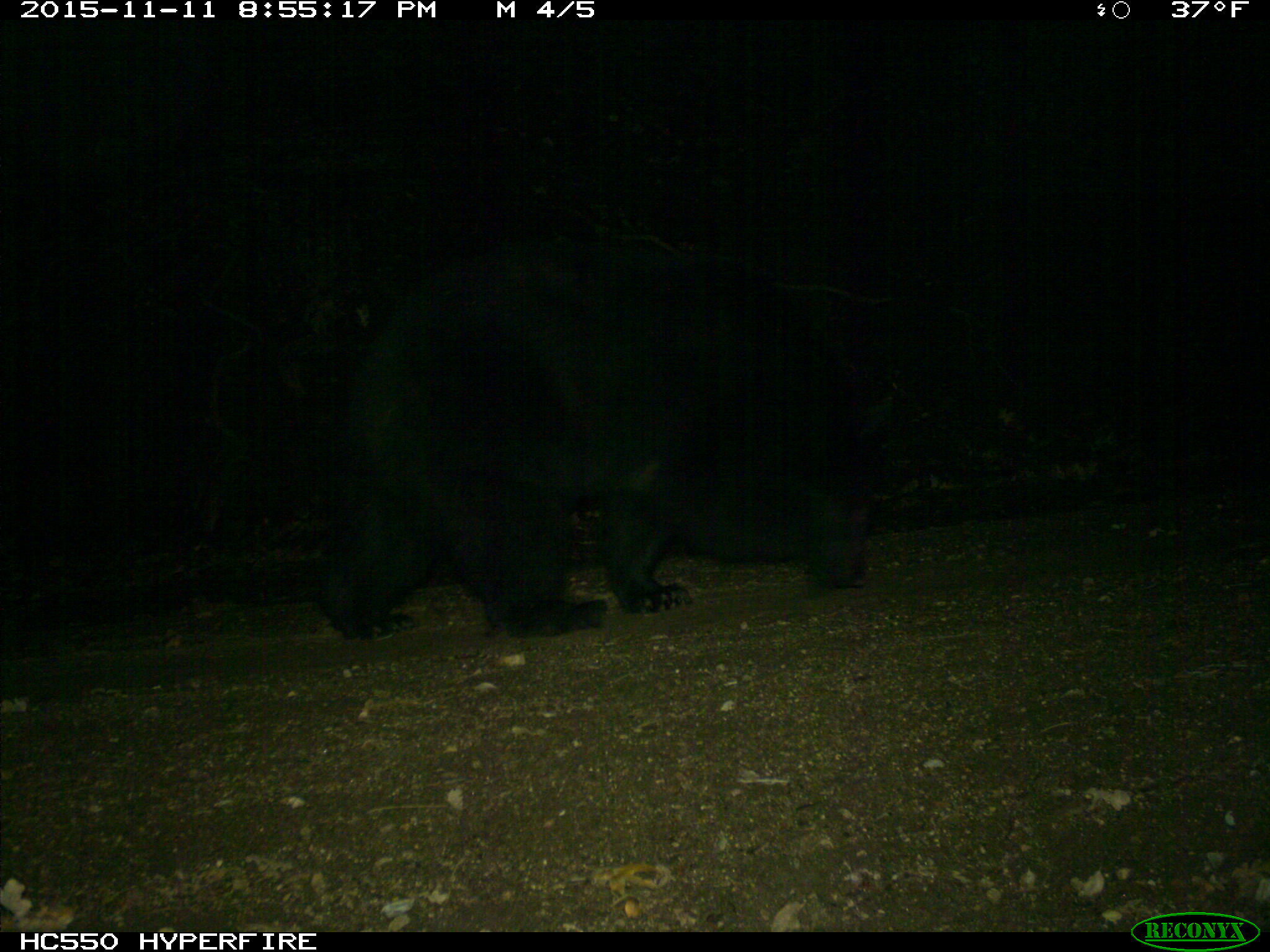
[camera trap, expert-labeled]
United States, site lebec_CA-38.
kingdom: Animalia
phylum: Chordata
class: Mammalia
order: Carnivora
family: Ursidae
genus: Ursus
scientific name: Ursus americanus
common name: american black bear